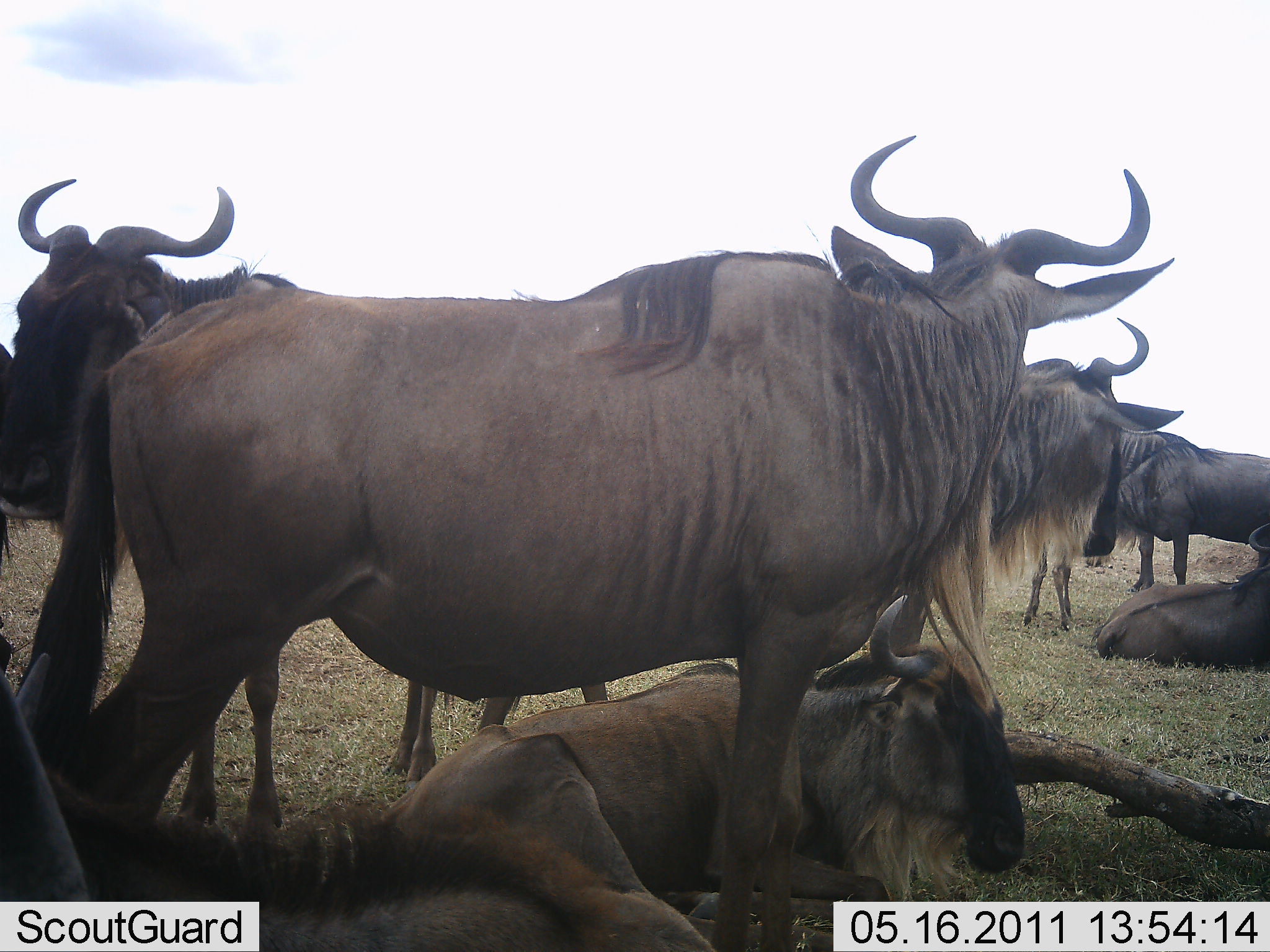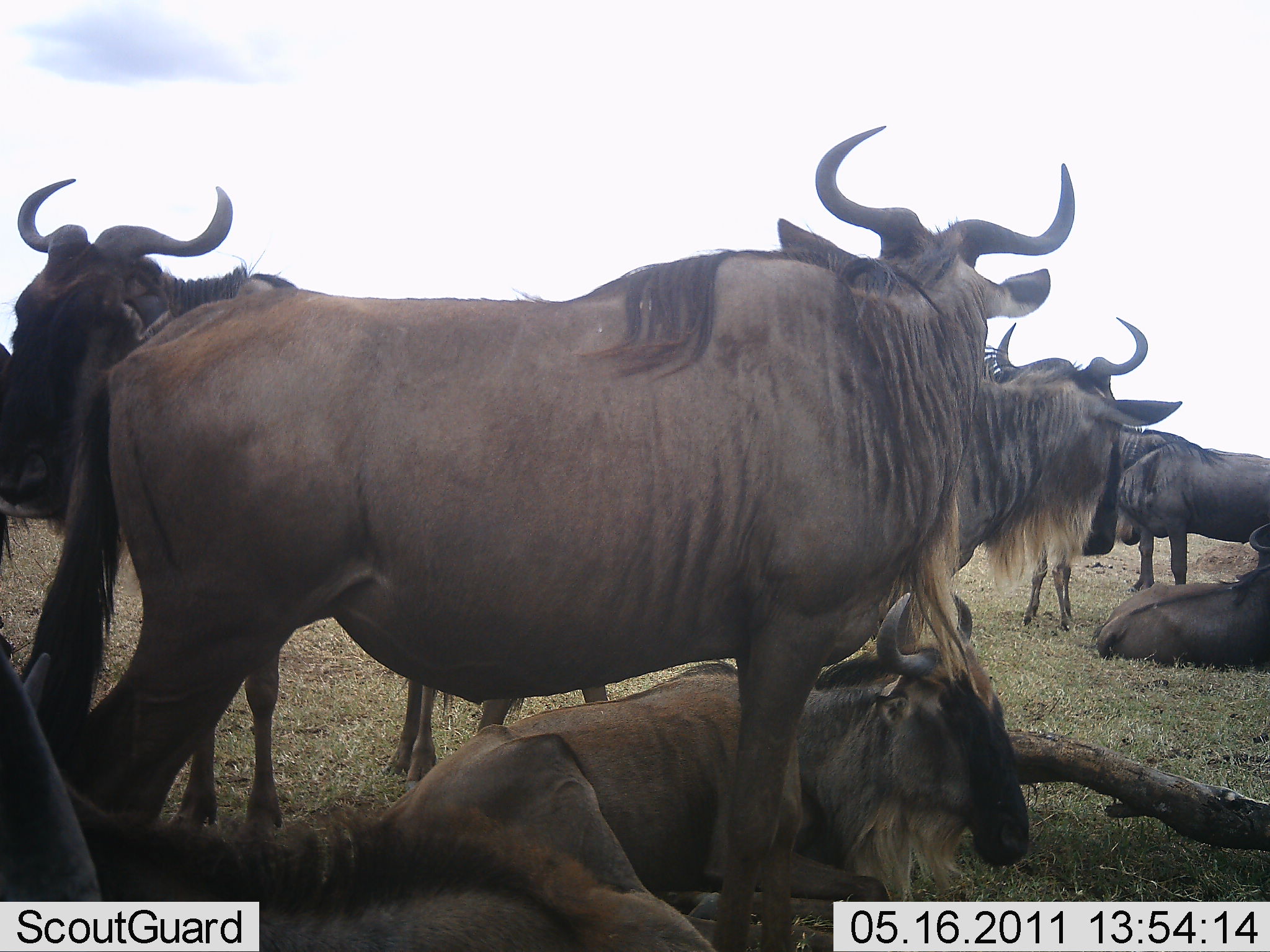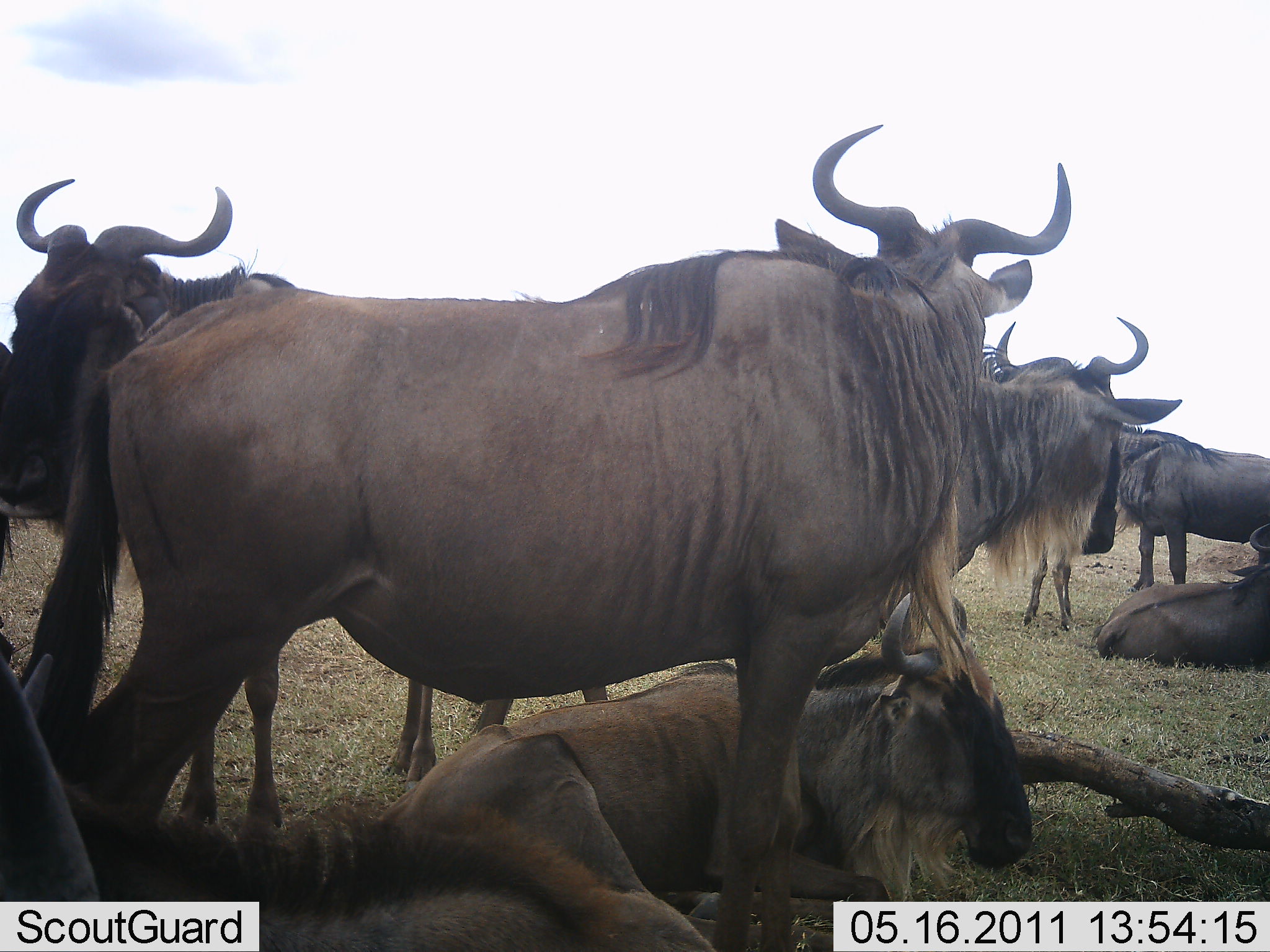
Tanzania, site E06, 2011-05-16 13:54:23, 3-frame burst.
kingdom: Animalia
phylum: Chordata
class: Mammalia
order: Artiodactyla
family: Bovidae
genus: Connochaetes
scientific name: Connochaetes taurinus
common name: blue wildebeest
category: wildebeest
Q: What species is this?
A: Wildebeest (blue wildebeest) (Connochaetes taurinus).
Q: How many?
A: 7.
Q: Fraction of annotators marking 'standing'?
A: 92%.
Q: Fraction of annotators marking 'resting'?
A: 75%.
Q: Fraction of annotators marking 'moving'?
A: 17%.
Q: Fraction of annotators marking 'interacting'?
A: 8%.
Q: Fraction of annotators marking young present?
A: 8%.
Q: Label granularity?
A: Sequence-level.